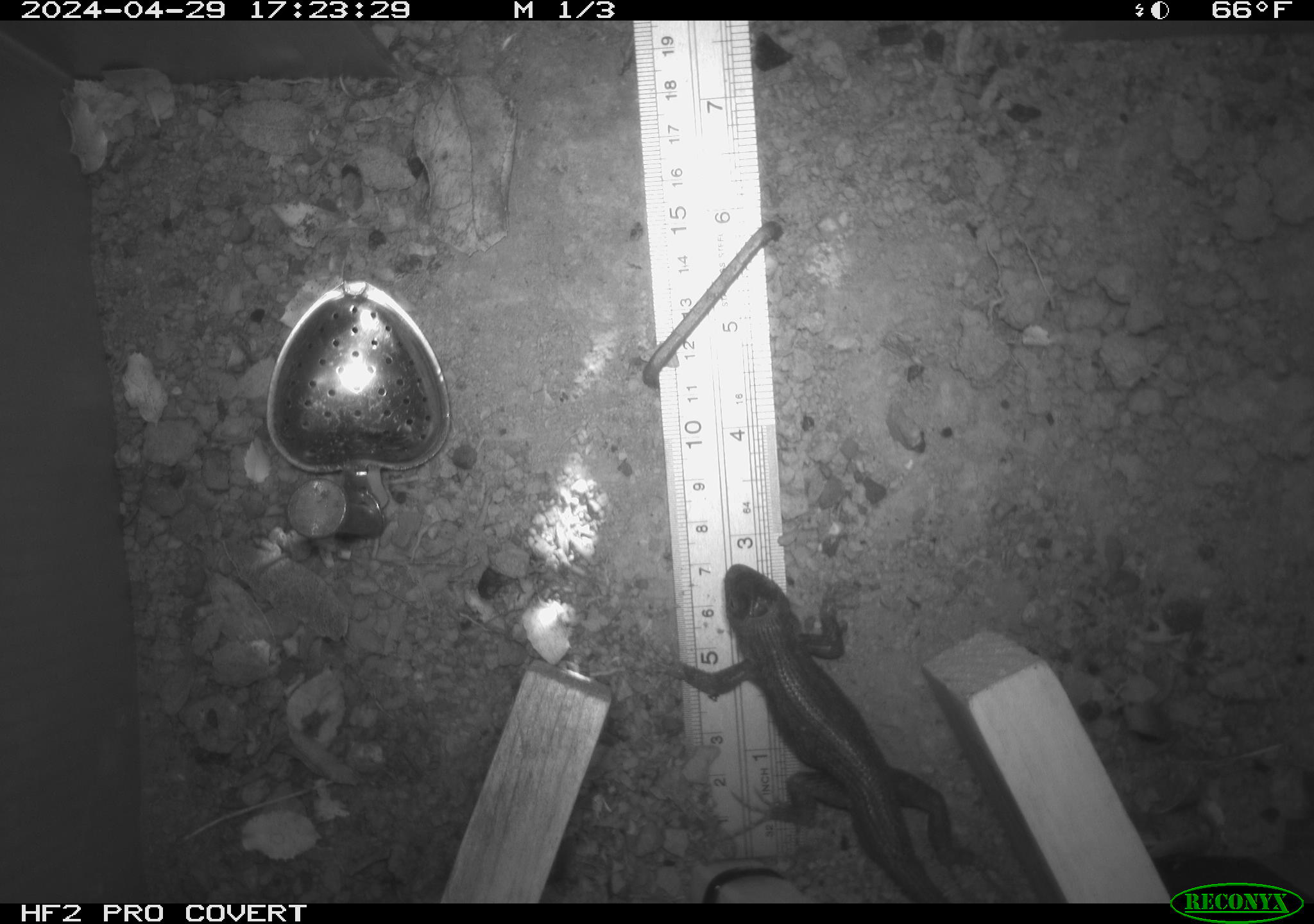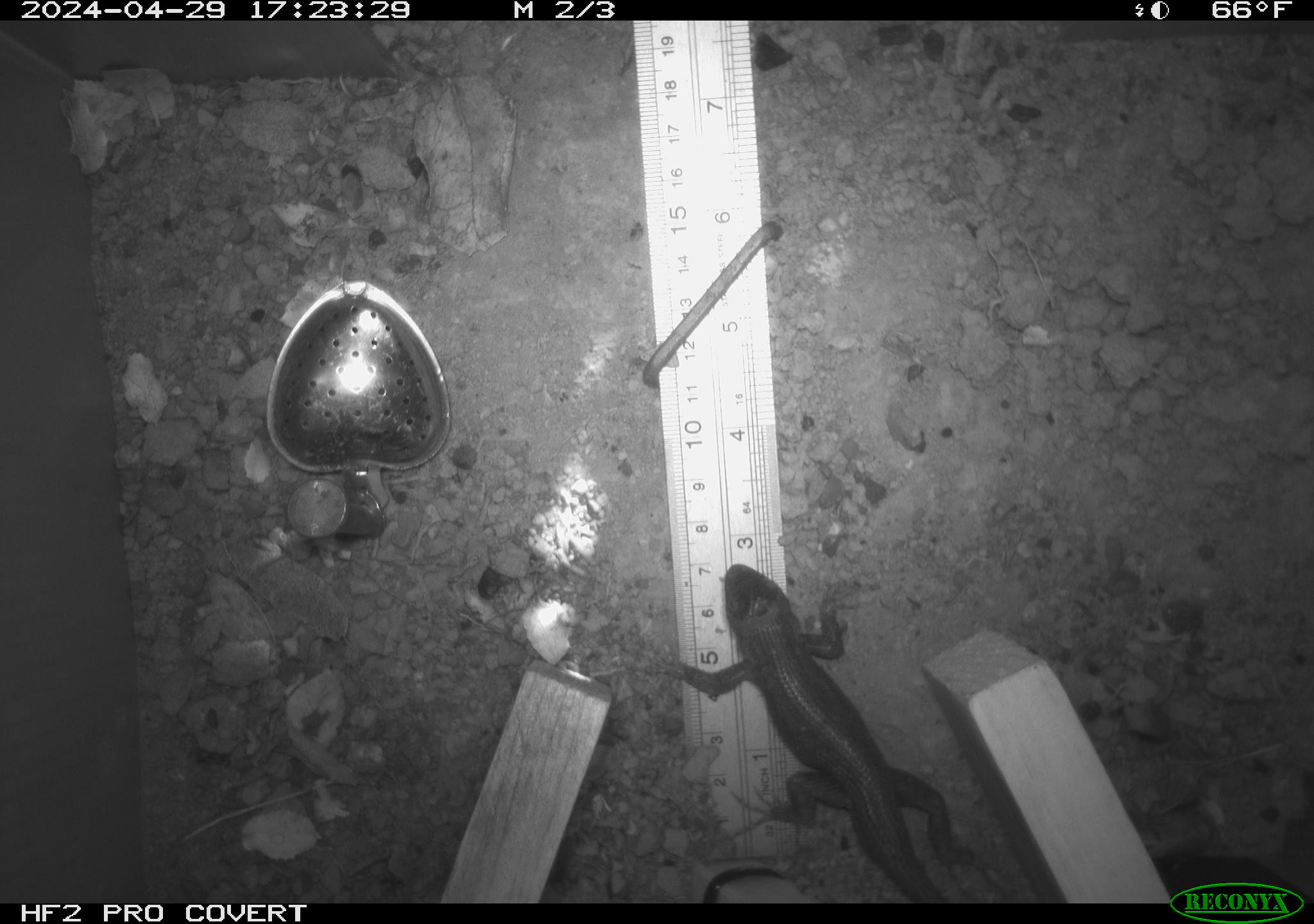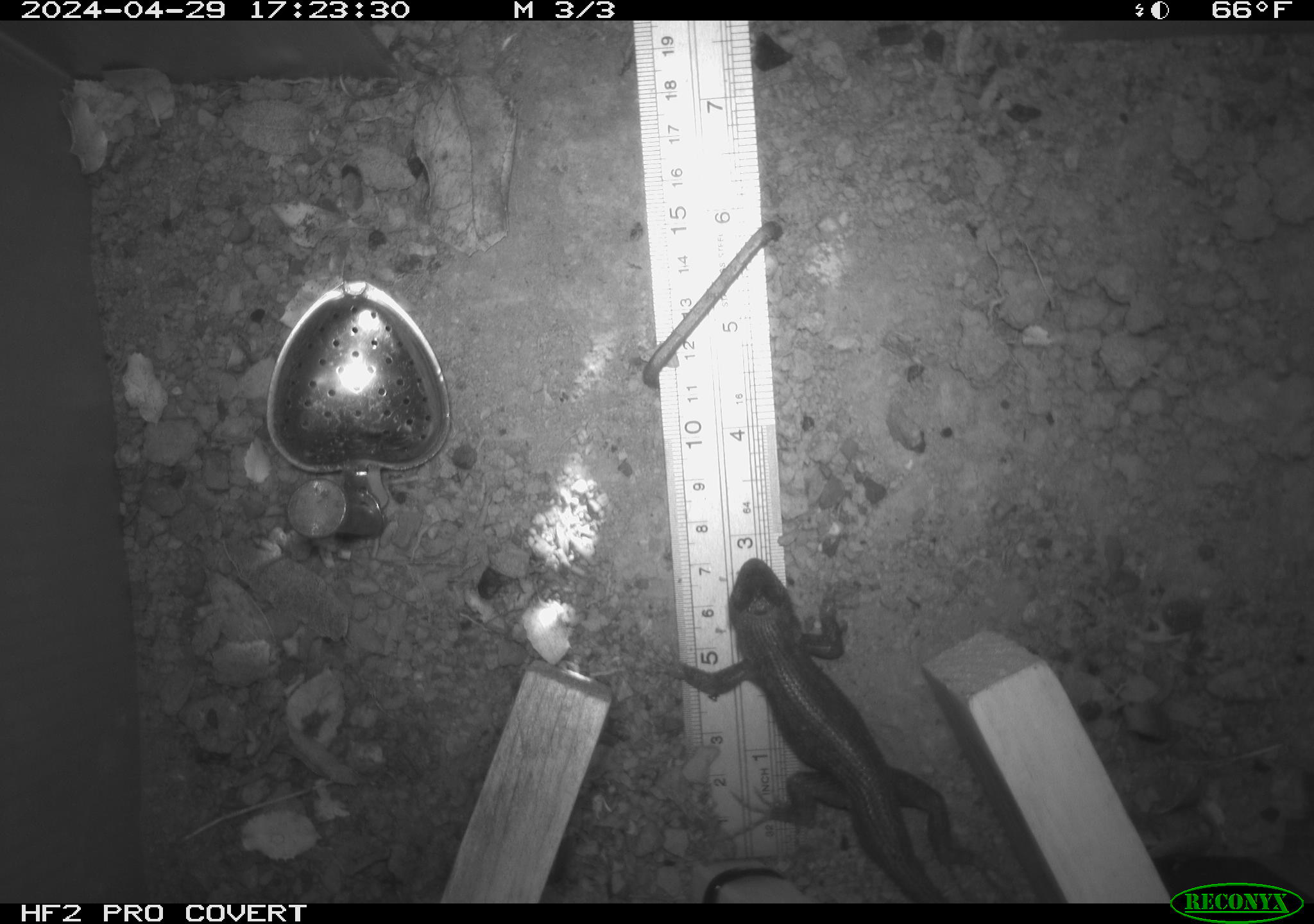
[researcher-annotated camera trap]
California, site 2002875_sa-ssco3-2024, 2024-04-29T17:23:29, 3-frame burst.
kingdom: Animalia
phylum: Chordata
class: Reptilia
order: Squamata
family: Phrynosomatidae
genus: Sceloporus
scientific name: Sceloporus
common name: spiny lizards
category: sceloporus species